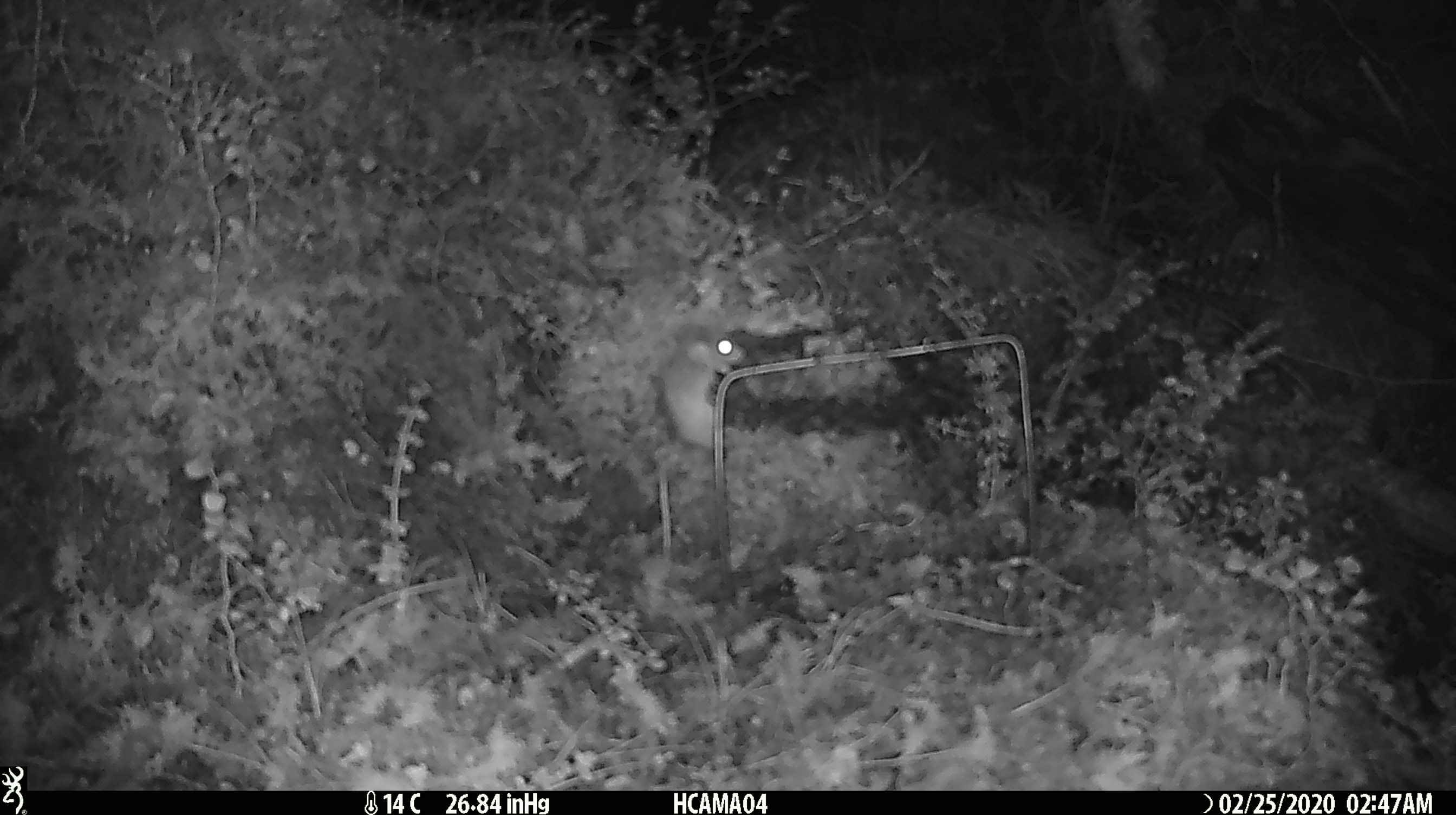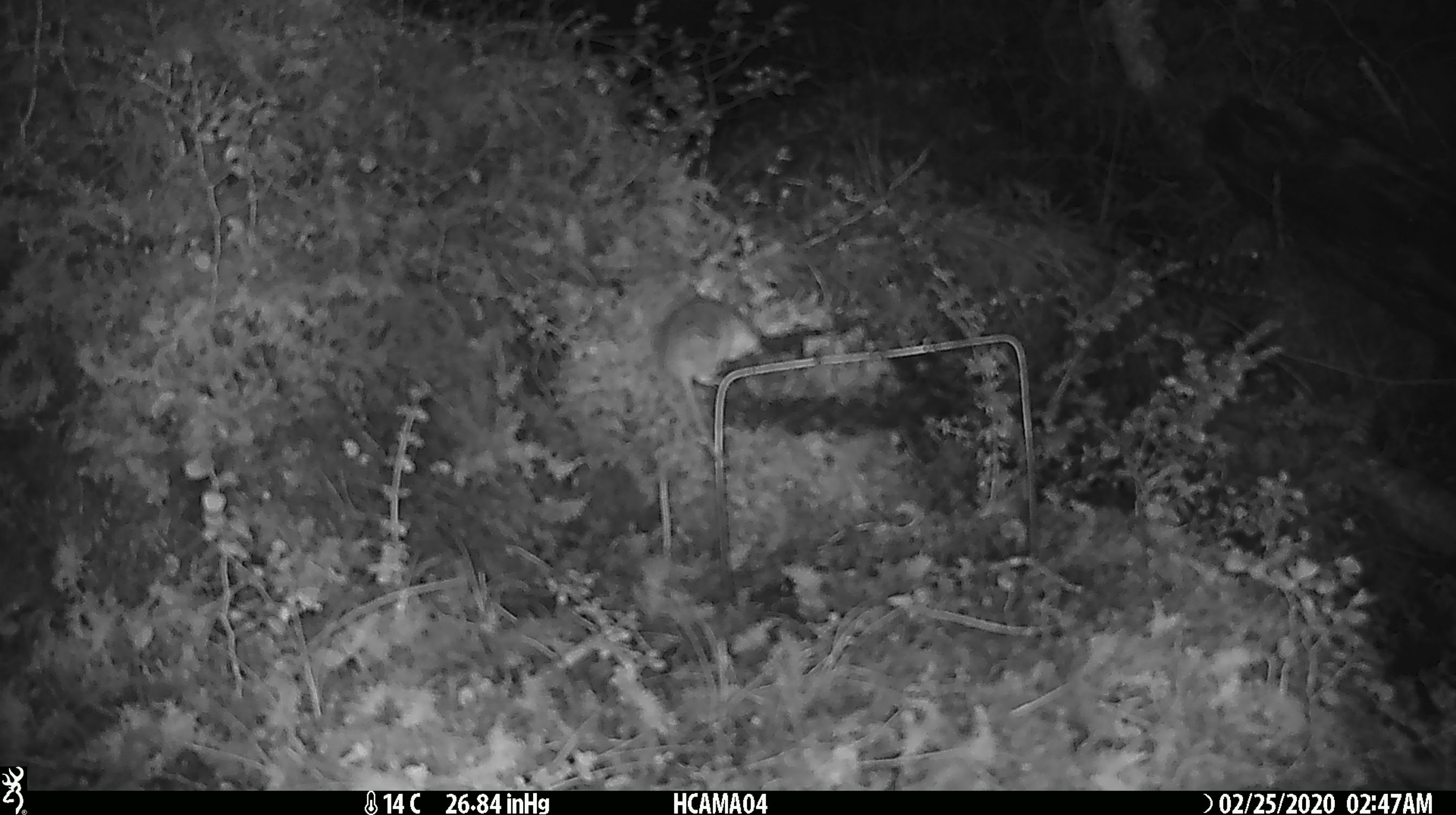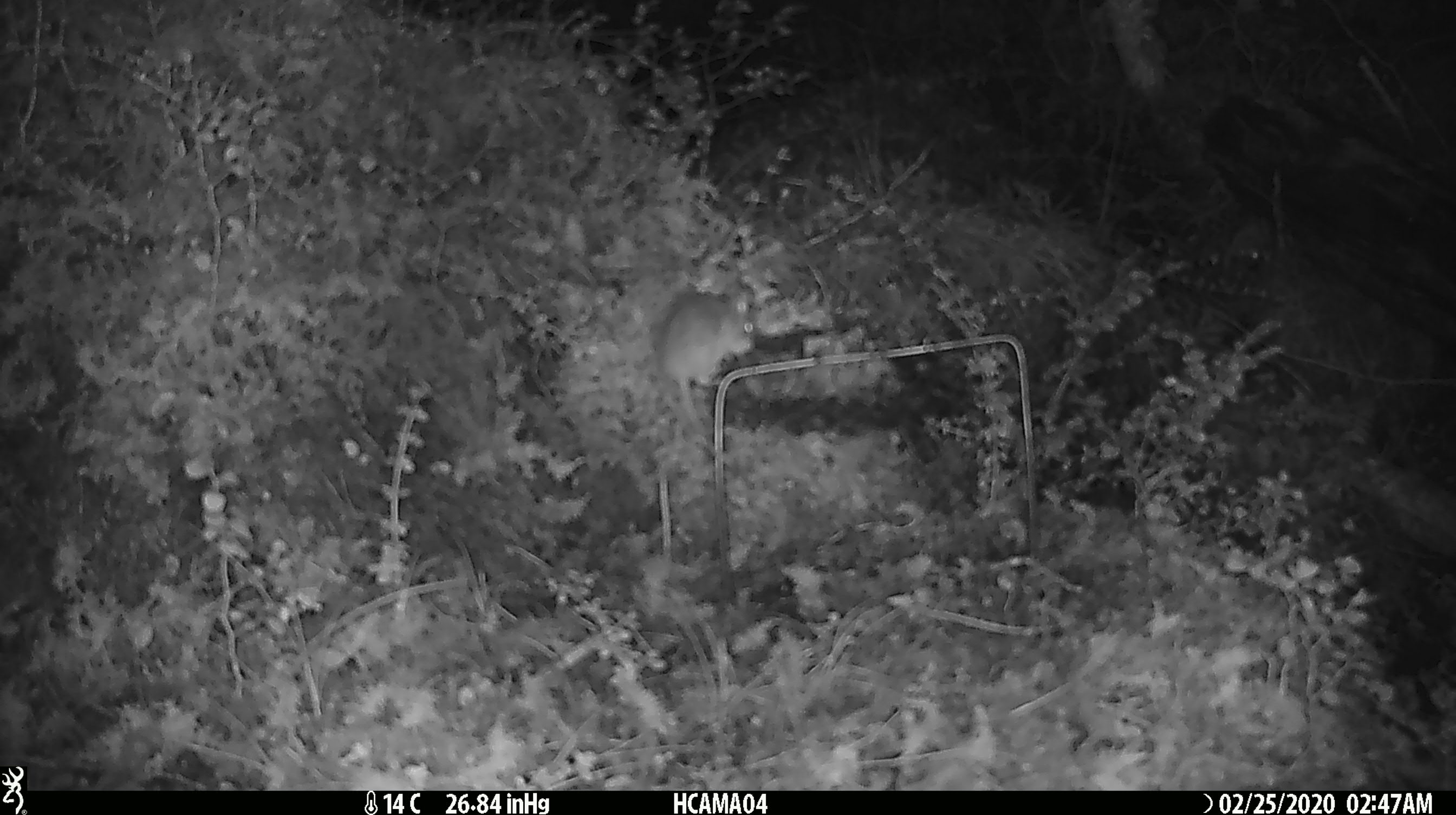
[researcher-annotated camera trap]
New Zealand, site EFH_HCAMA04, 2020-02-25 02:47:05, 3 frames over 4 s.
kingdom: Animalia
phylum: Chordata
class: Mammalia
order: Rodentia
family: Muridae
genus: Mus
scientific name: Mus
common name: mouse